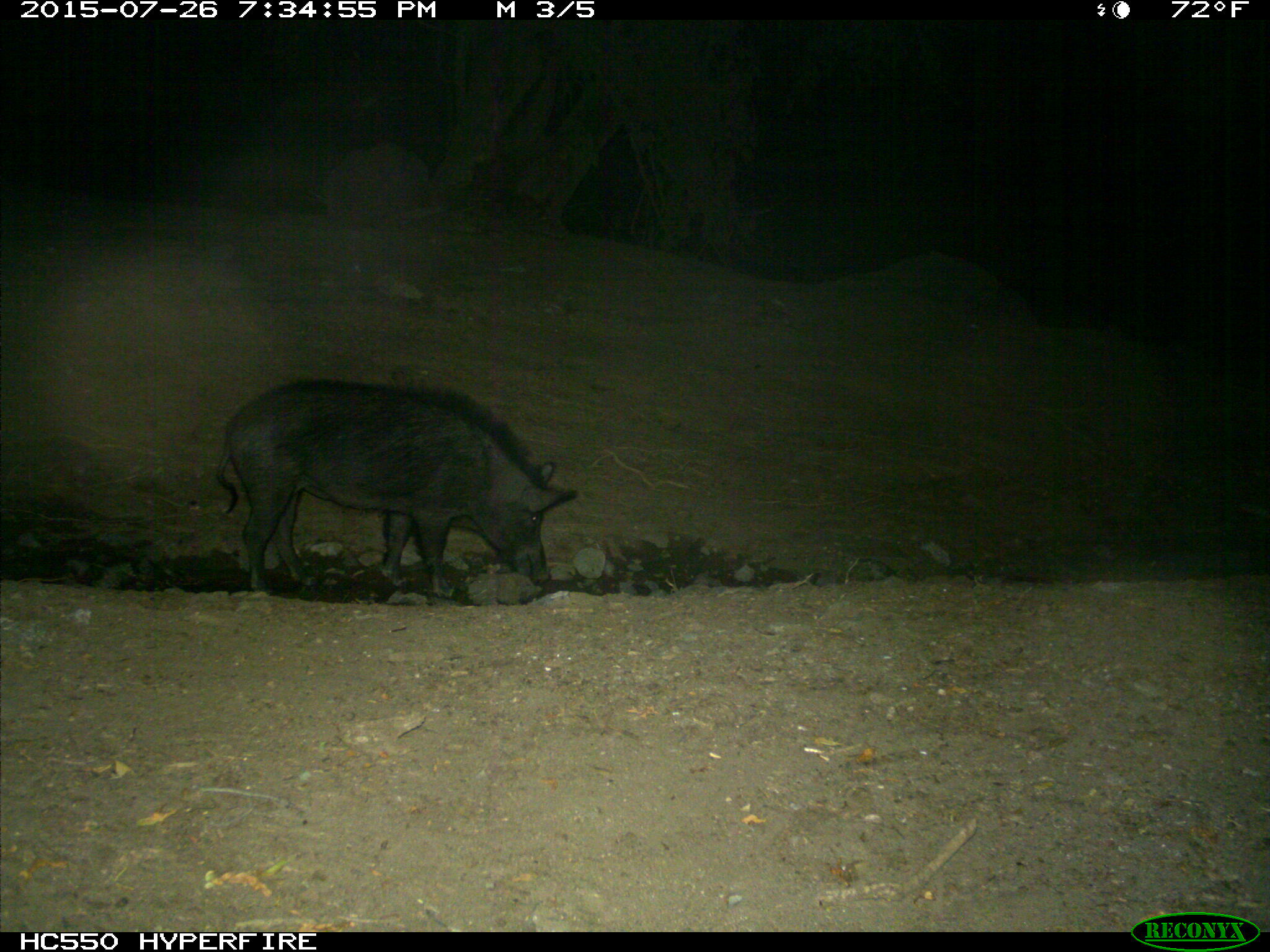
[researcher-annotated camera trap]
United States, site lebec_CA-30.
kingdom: Animalia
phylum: Chordata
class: Mammalia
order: Artiodactyla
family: Suidae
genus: Sus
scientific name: Sus scrofa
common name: wild boar